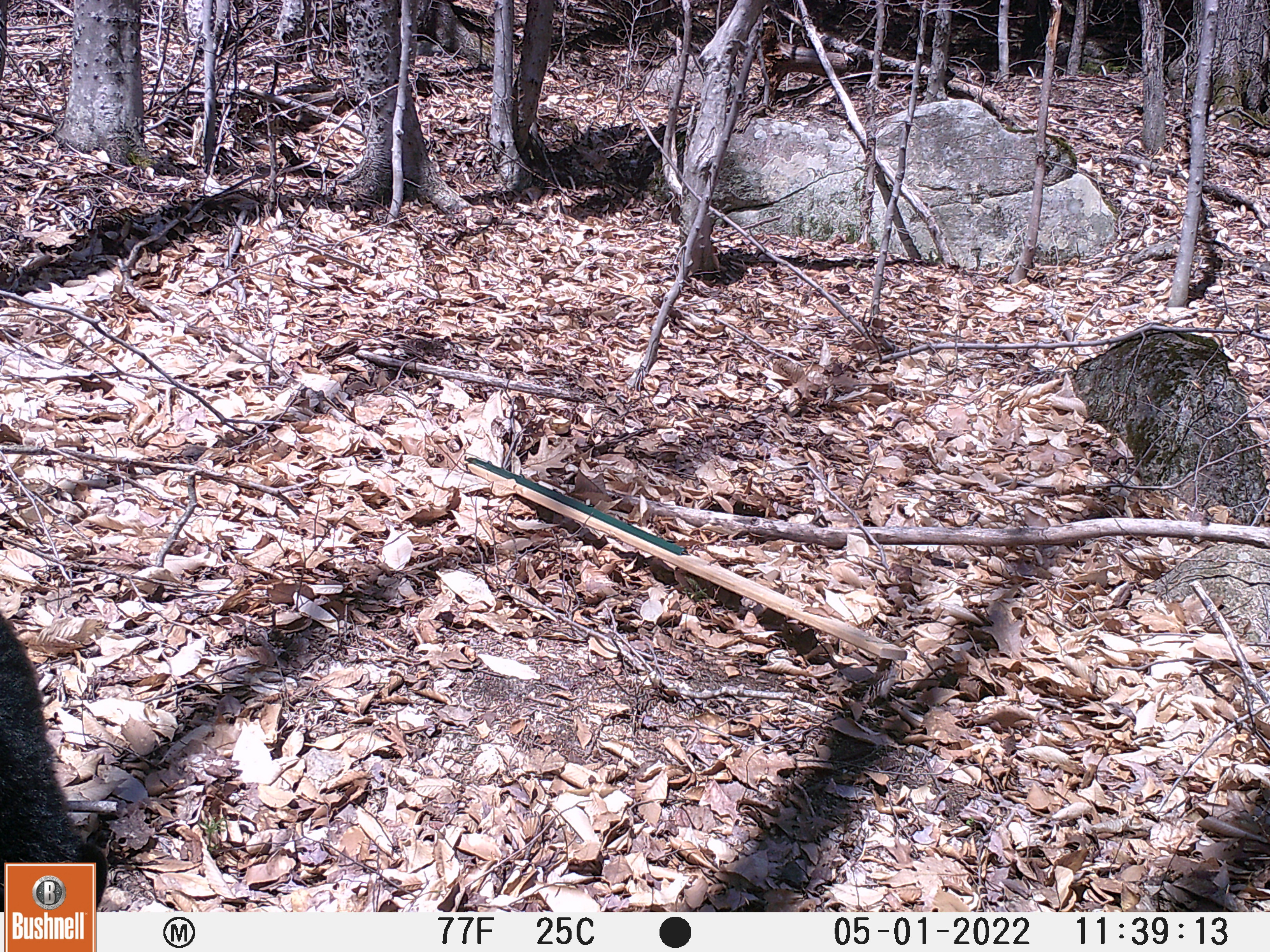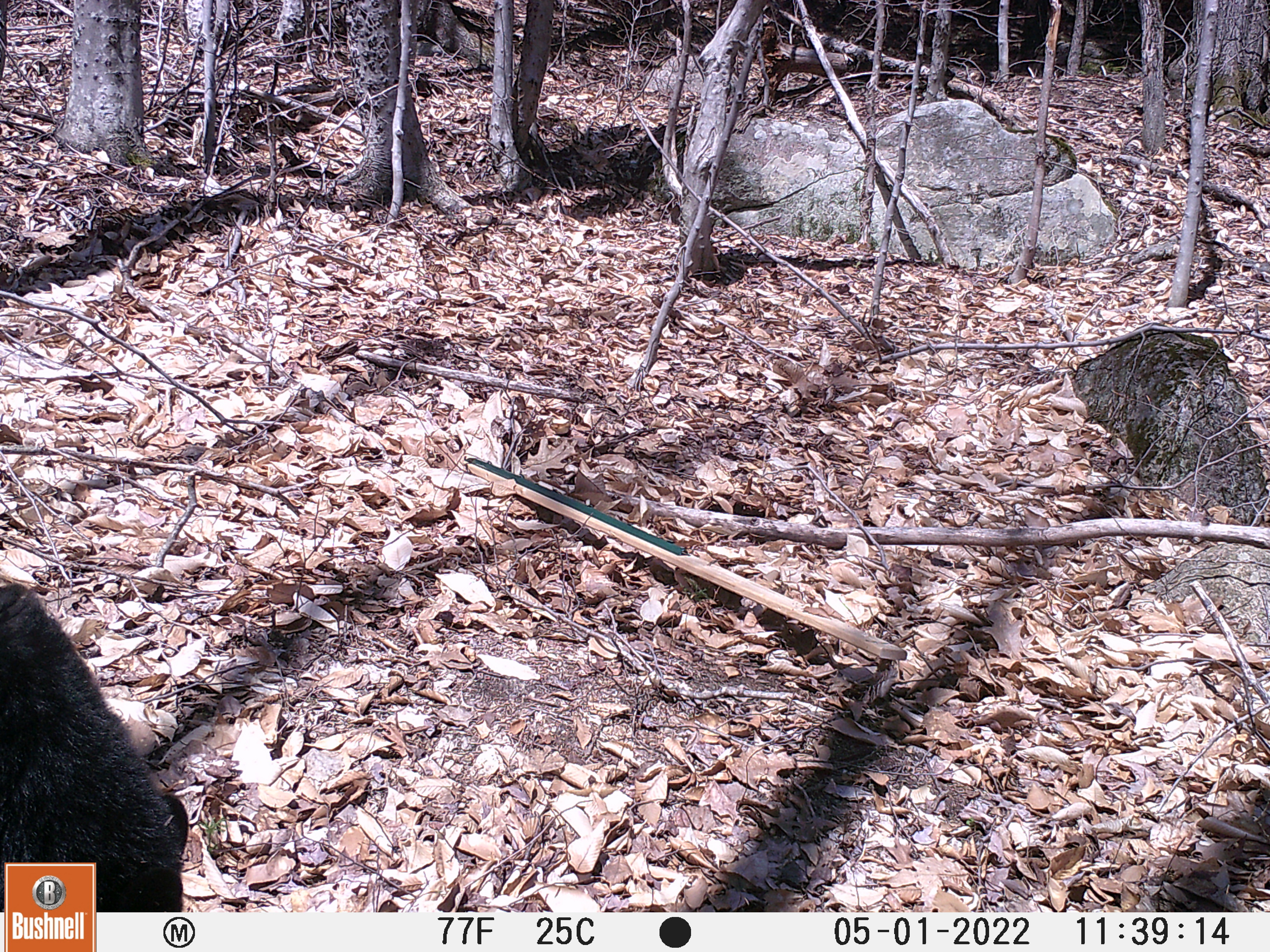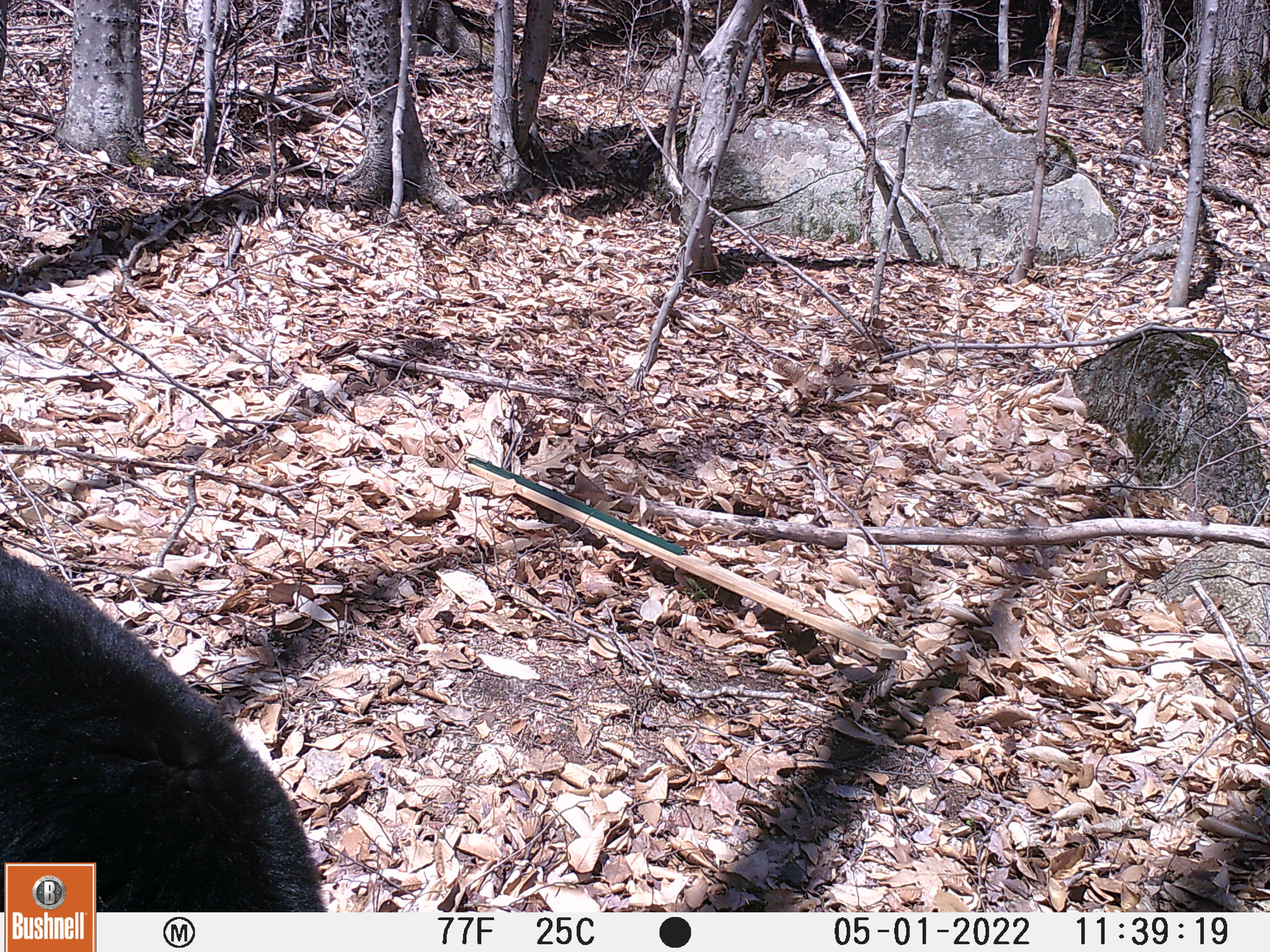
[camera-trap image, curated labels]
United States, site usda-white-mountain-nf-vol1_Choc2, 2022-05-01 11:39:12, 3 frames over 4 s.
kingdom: Animalia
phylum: Chordata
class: Mammalia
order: Carnivora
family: Ursidae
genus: Ursus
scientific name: Ursus americanus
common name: black bear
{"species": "black bear (Ursus americanus)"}